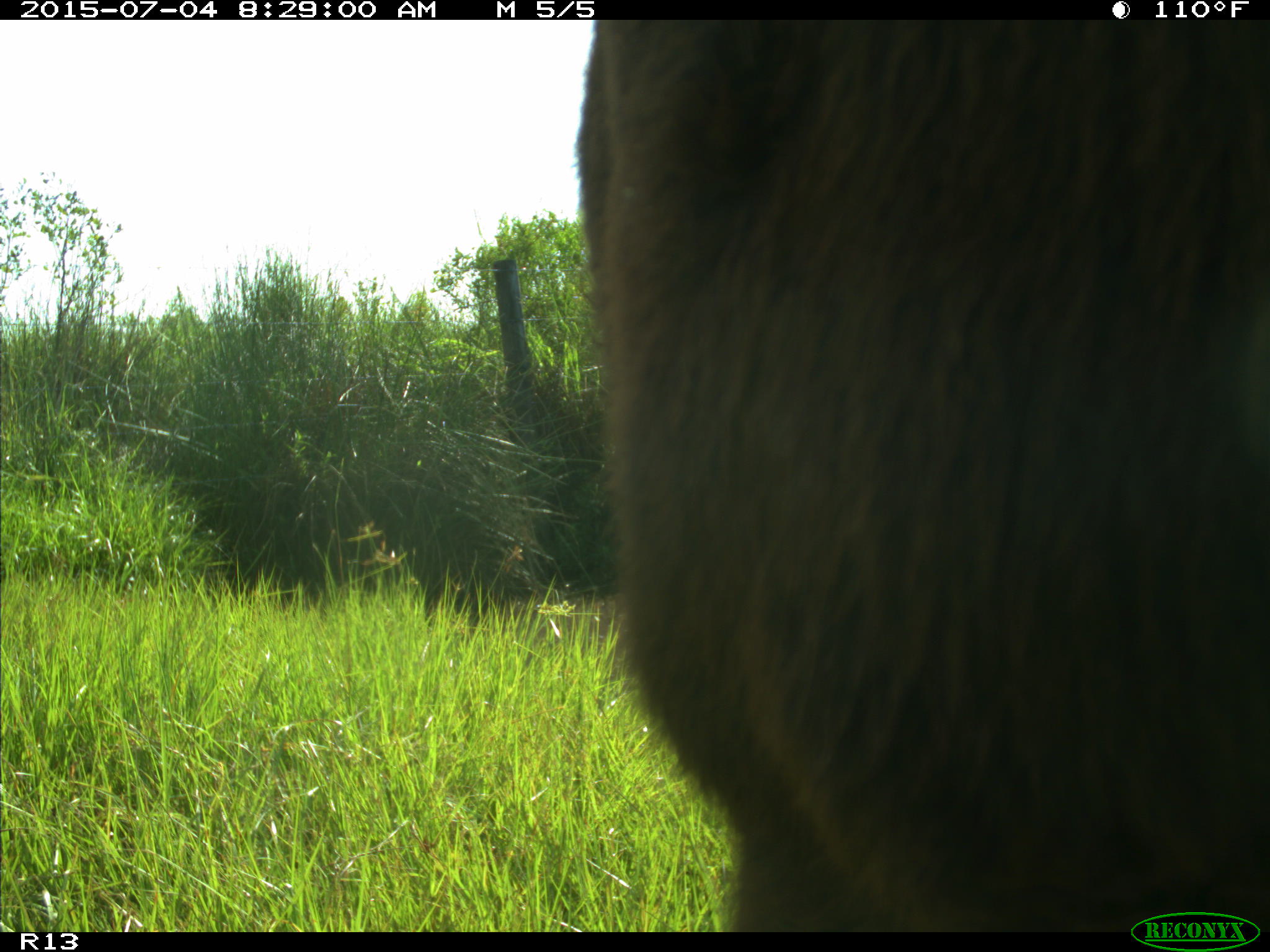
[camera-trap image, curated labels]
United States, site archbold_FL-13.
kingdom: Animalia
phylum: Chordata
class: Mammalia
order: Artiodactyla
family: Bovidae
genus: Bos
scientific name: Bos taurus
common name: domestic cow